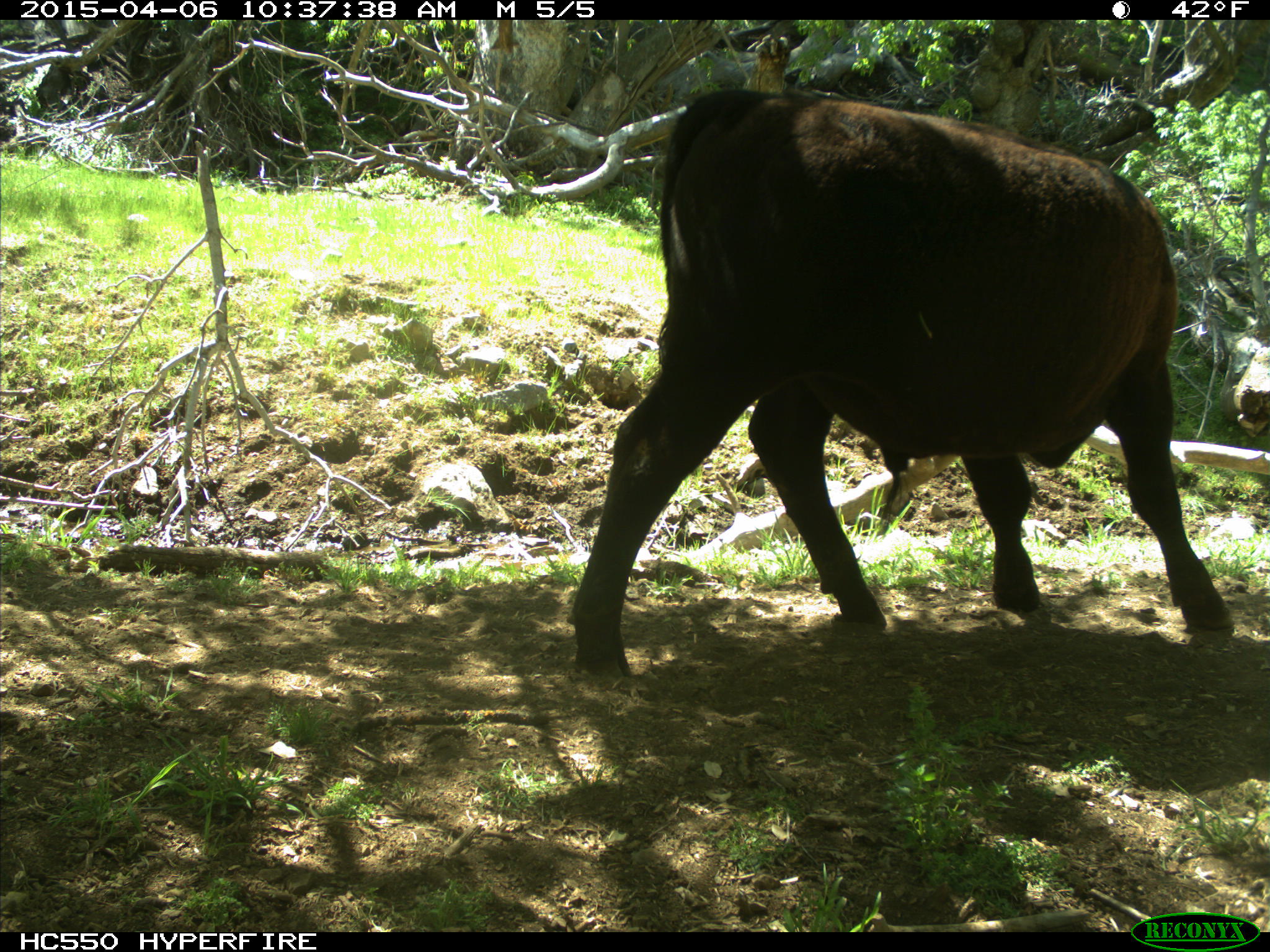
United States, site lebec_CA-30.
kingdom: Animalia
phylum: Chordata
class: Mammalia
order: Artiodactyla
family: Bovidae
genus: Bos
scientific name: Bos taurus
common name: domestic cow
Bos taurus (domestic cow).